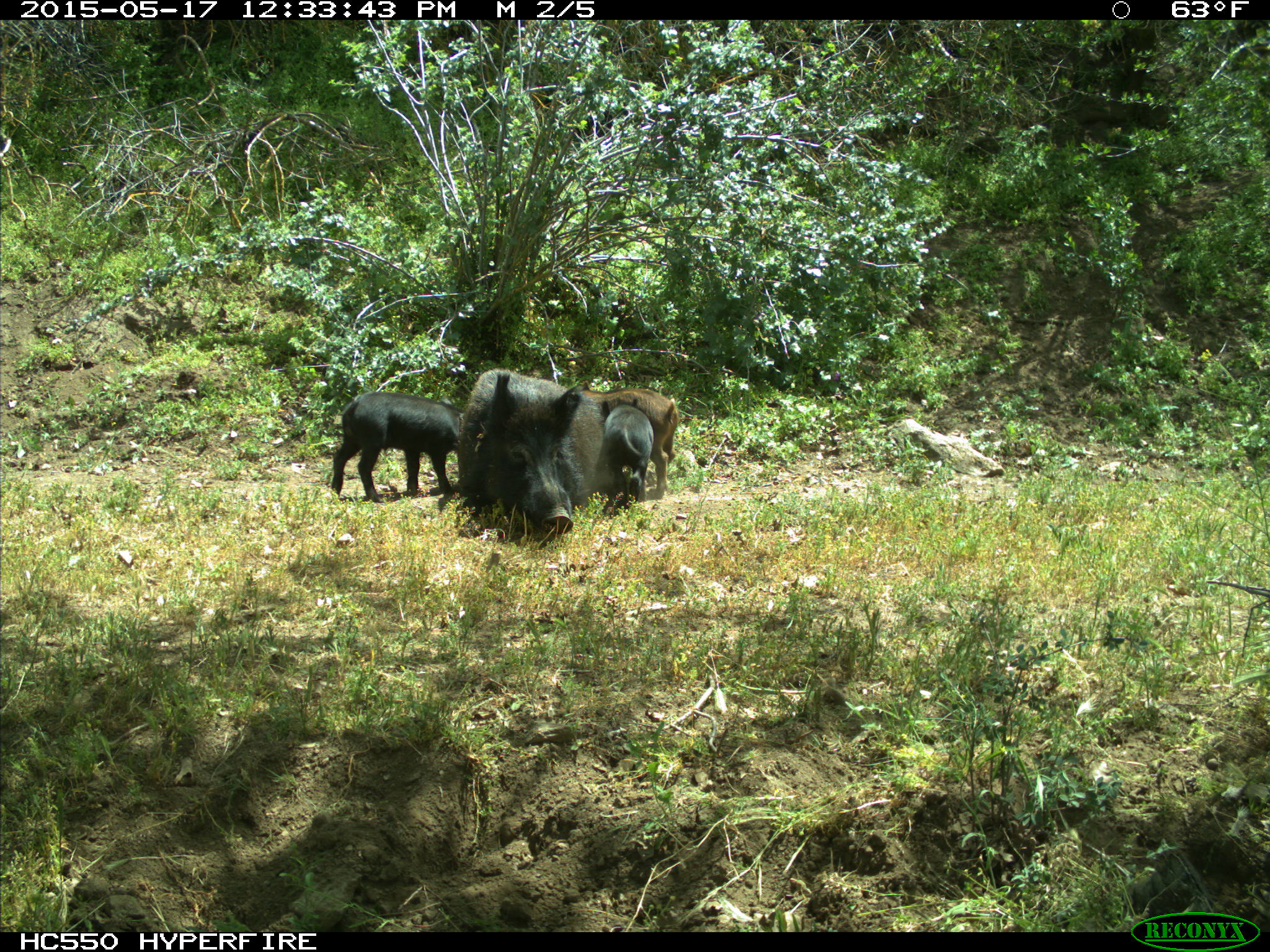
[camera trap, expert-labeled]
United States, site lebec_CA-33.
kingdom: Animalia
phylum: Chordata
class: Mammalia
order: Artiodactyla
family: Suidae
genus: Sus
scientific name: Sus scrofa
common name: wild boar